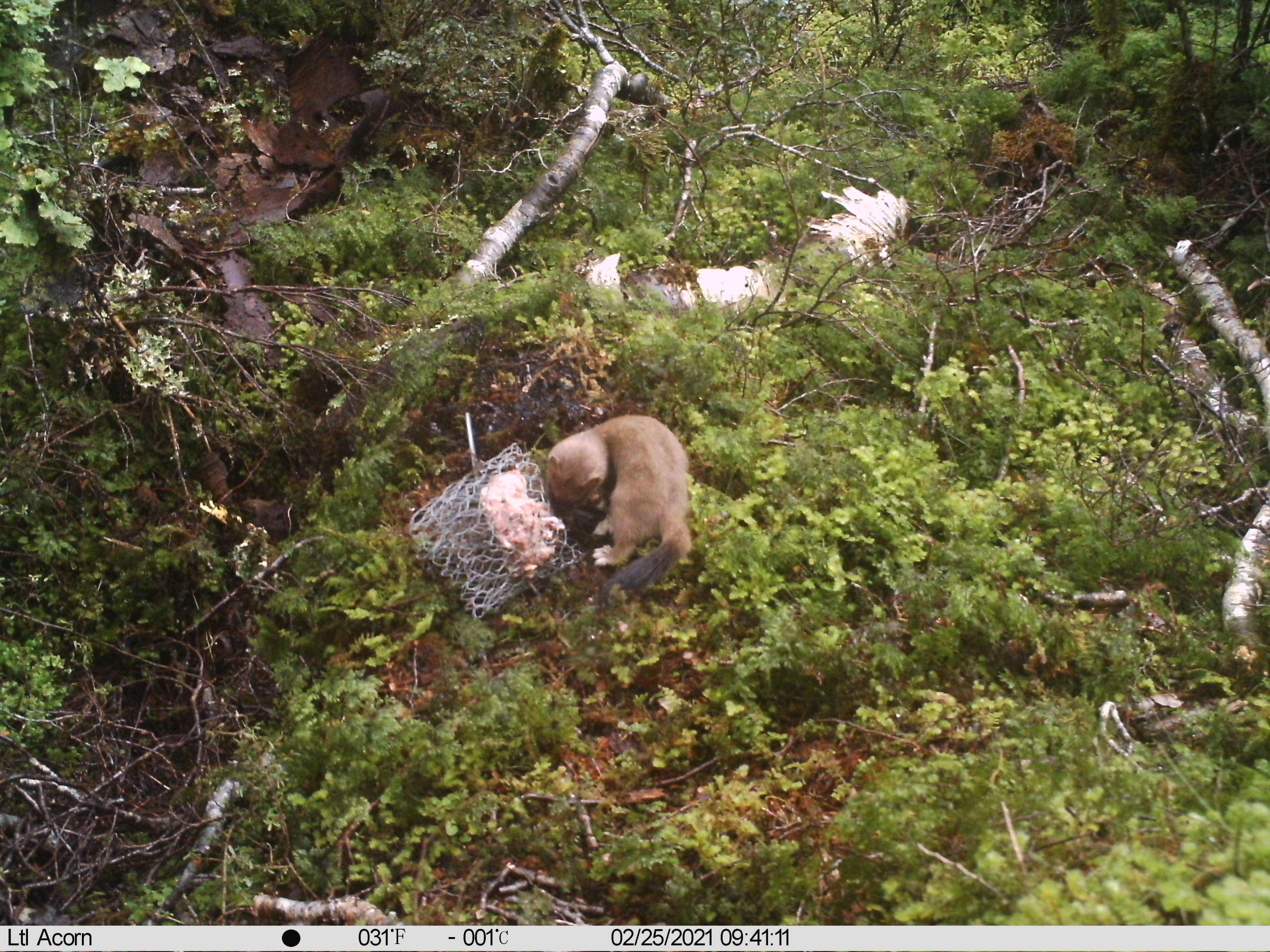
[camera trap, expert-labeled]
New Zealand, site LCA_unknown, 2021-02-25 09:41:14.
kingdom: Animalia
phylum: Chordata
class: Mammalia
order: Carnivora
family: Mustelidae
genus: Mustela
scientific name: Mustela erminea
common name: stoat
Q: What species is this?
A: Stoat (Mustela erminea).